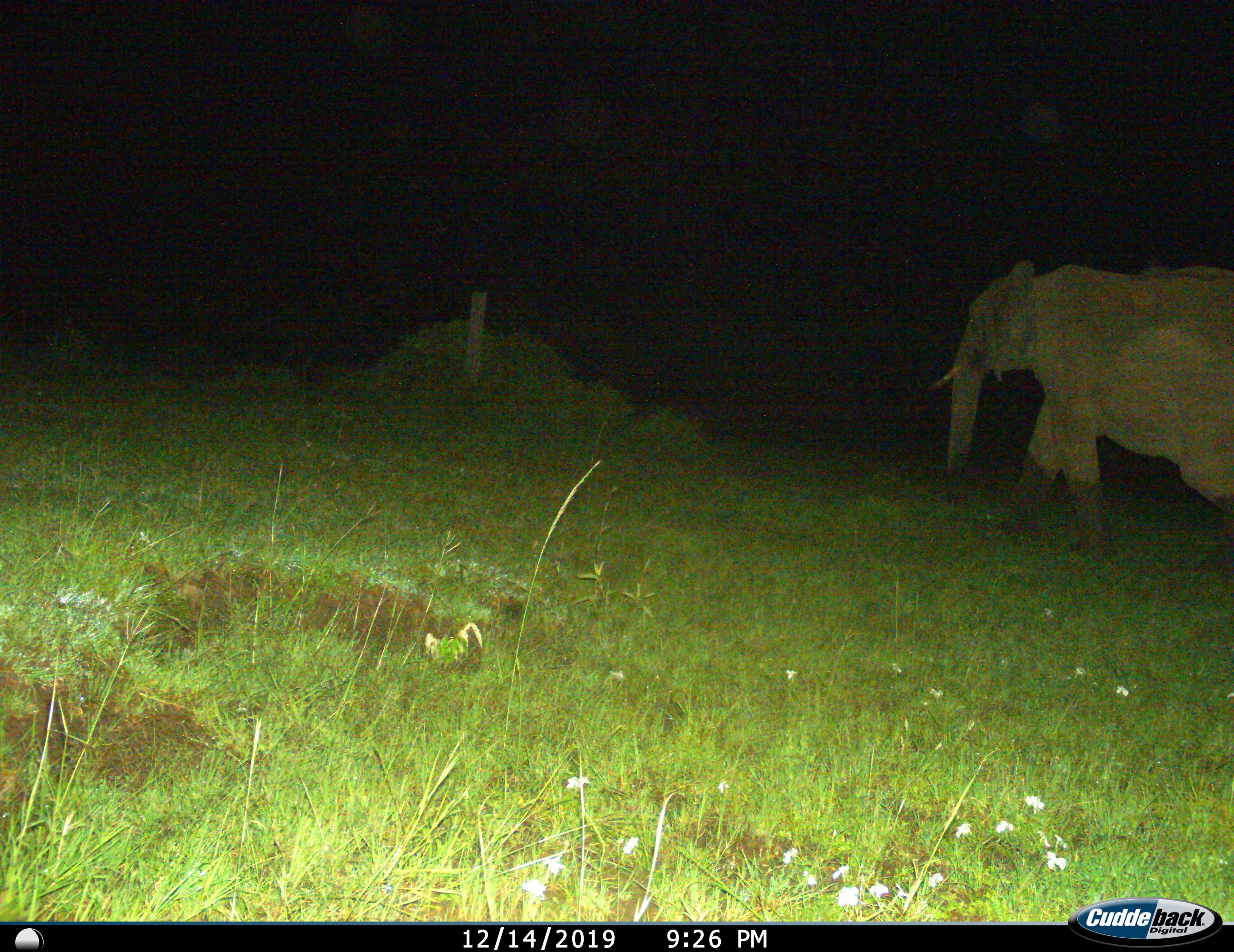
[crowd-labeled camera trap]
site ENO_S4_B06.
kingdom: Animalia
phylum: Chordata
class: Mammalia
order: Proboscidea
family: Elephantidae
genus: Loxodonta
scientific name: Loxodonta africana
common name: african bush elephant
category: elephant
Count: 1.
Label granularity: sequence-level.